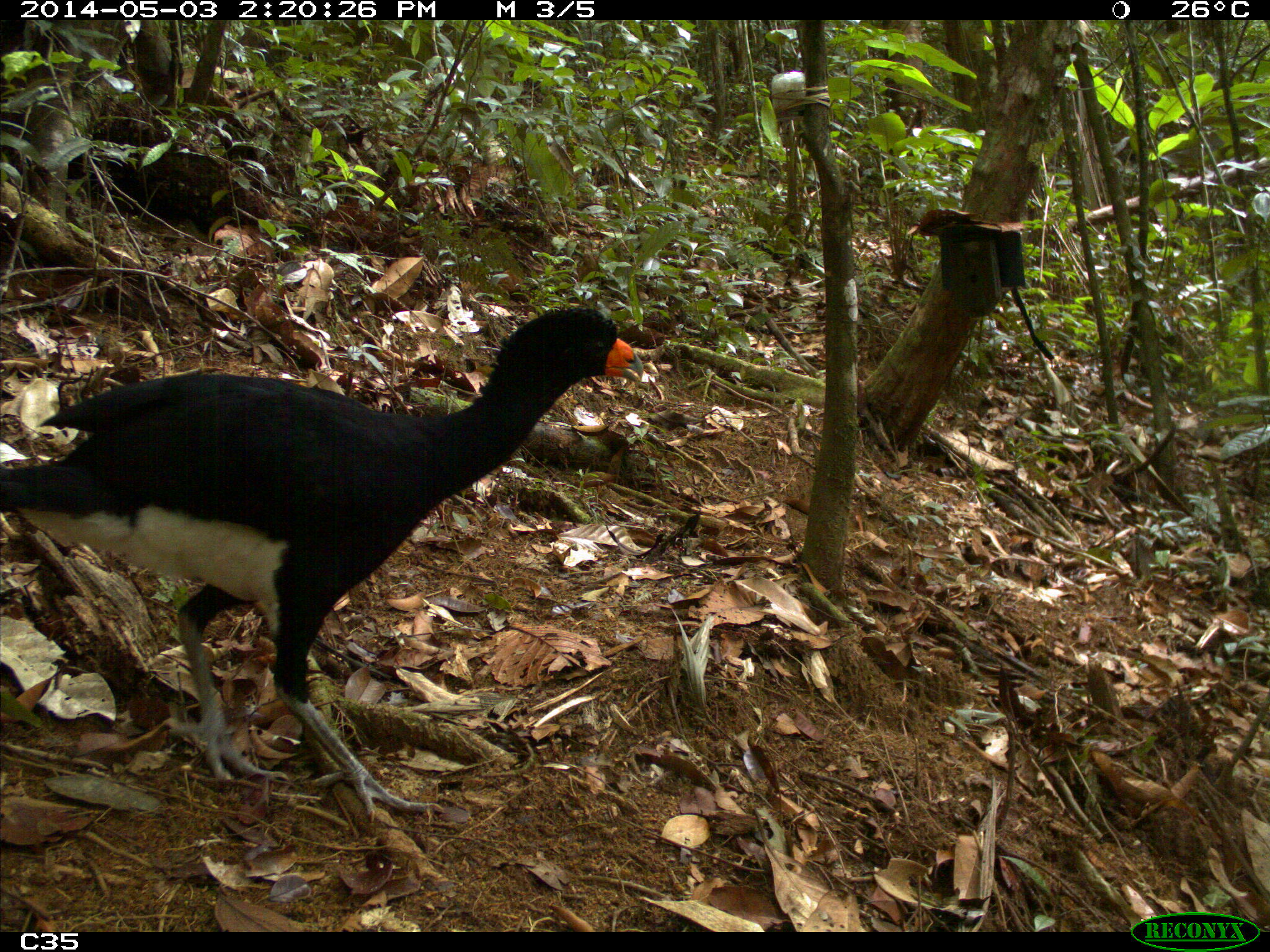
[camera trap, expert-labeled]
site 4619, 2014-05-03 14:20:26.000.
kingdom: Animalia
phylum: Chordata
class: Aves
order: Galliformes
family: Cracidae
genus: Crax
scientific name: Crax alector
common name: black curassow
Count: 2.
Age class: adult.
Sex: female.